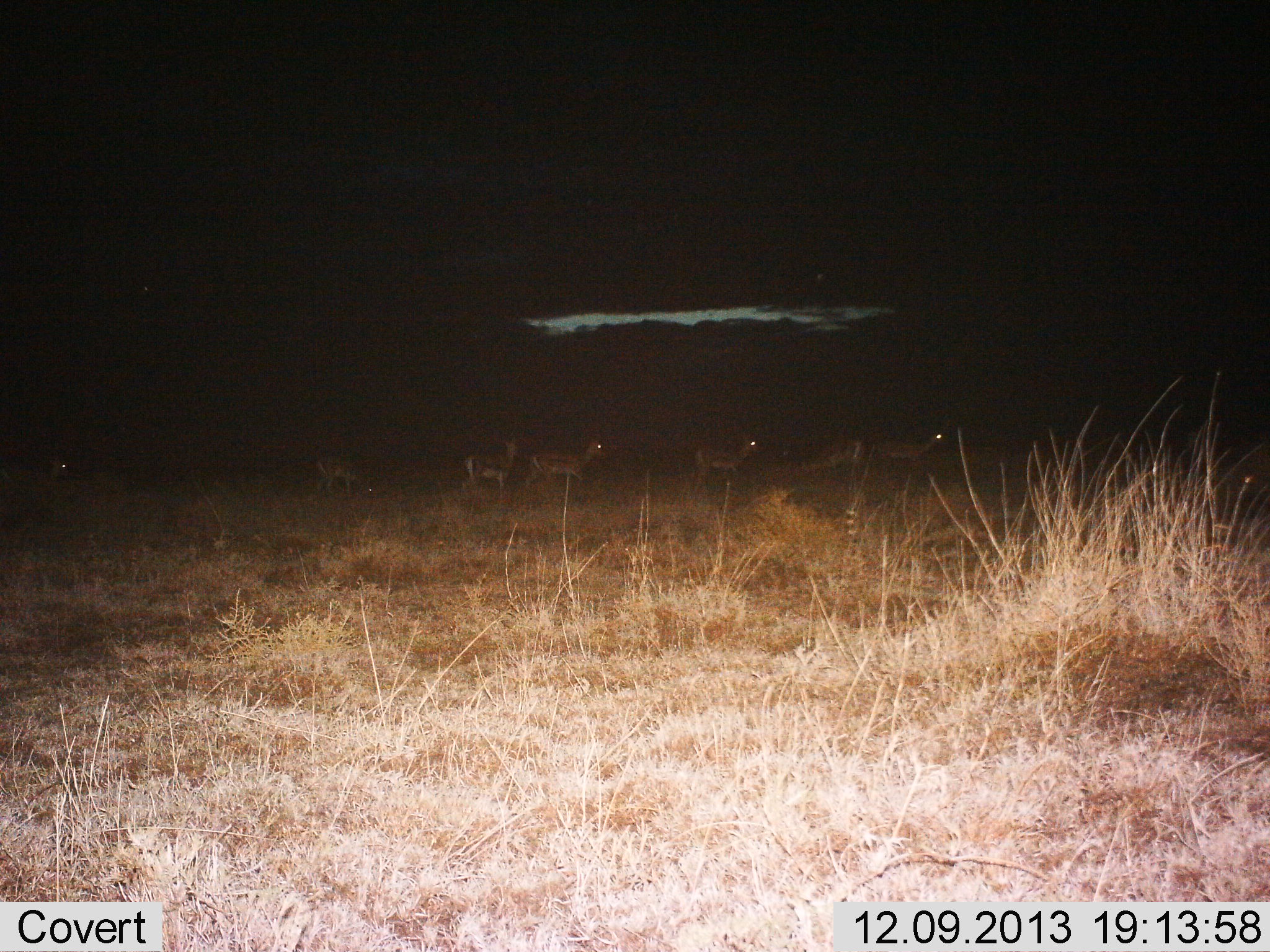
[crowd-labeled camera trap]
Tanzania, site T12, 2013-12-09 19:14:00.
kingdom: Animalia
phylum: Chordata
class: Mammalia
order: Artiodactyla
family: Bovidae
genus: Eudorcas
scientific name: Eudorcas thomsonii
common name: thomson's gazelle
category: gazellethomsons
Gazellethomsons (thomson's gazelle) (Eudorcas thomsonii), count 7. Behavior (volunteer vote fractions): standing 25%, resting 0%, moving 81%, interacting 0%. Young present (vote fraction): 0%. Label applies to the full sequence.